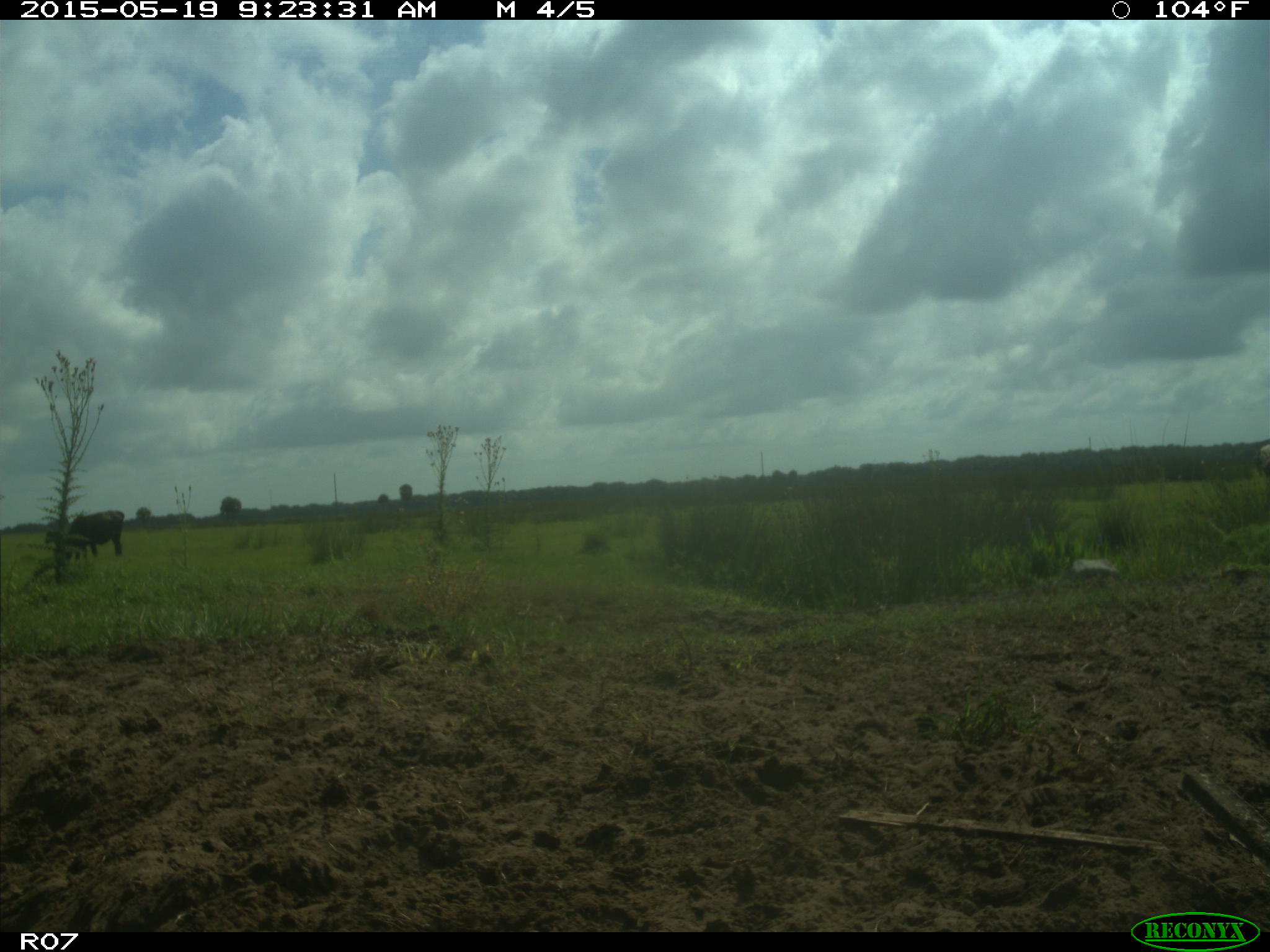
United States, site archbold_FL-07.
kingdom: Animalia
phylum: Chordata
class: Mammalia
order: Artiodactyla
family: Bovidae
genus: Bos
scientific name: Bos taurus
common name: domestic cow